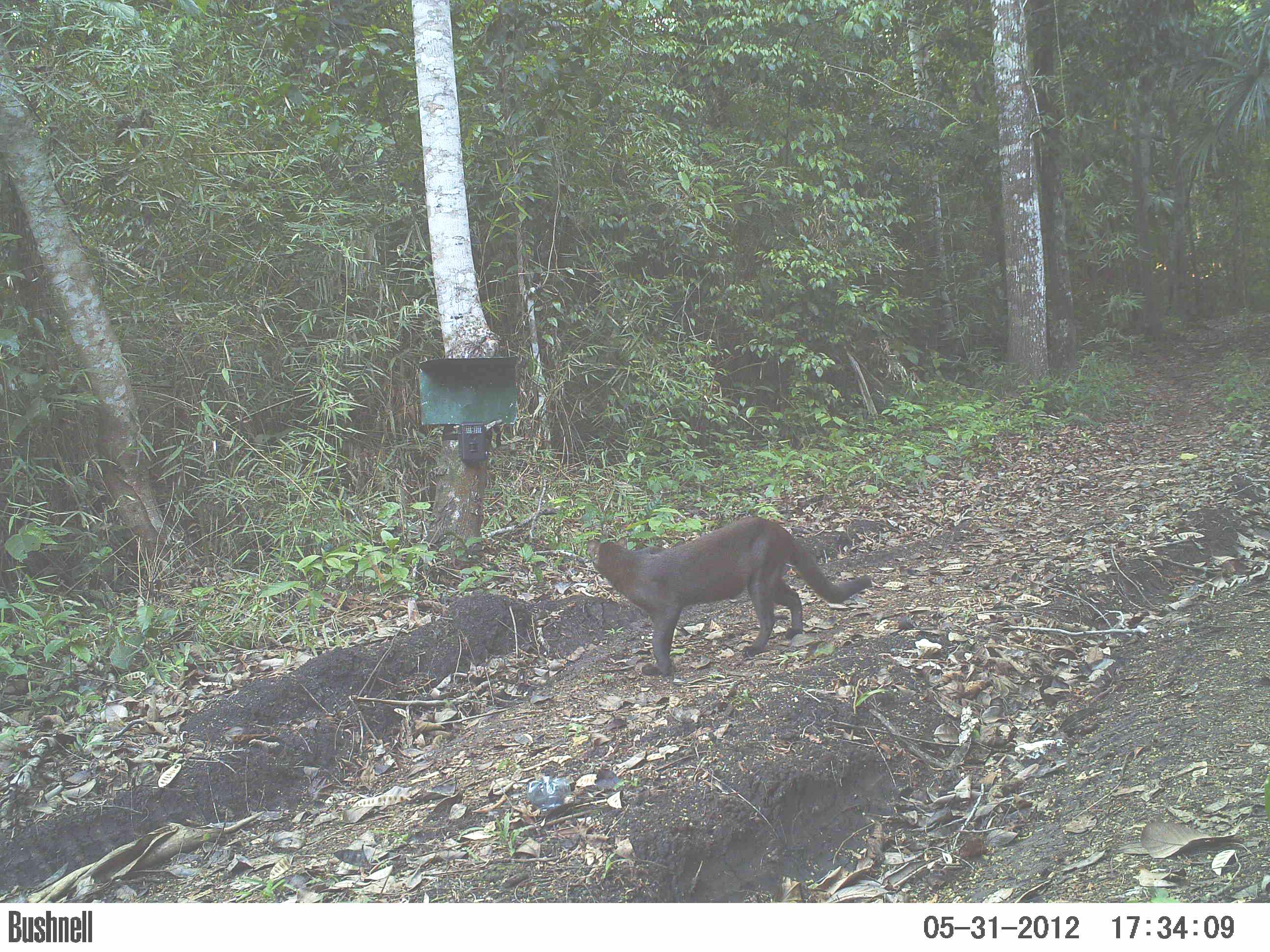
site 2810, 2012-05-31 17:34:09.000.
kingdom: Animalia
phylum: Chordata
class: Mammalia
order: Carnivora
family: Felidae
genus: Herpailurus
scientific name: Herpailurus yagouaroundi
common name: jaguarundi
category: puma yagouaroundi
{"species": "puma yagouaroundi (jaguarundi) (Herpailurus yagouaroundi)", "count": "1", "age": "adult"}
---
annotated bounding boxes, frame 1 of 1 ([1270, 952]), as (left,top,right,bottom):
puma yagouaroundi: (585,515,872,677)